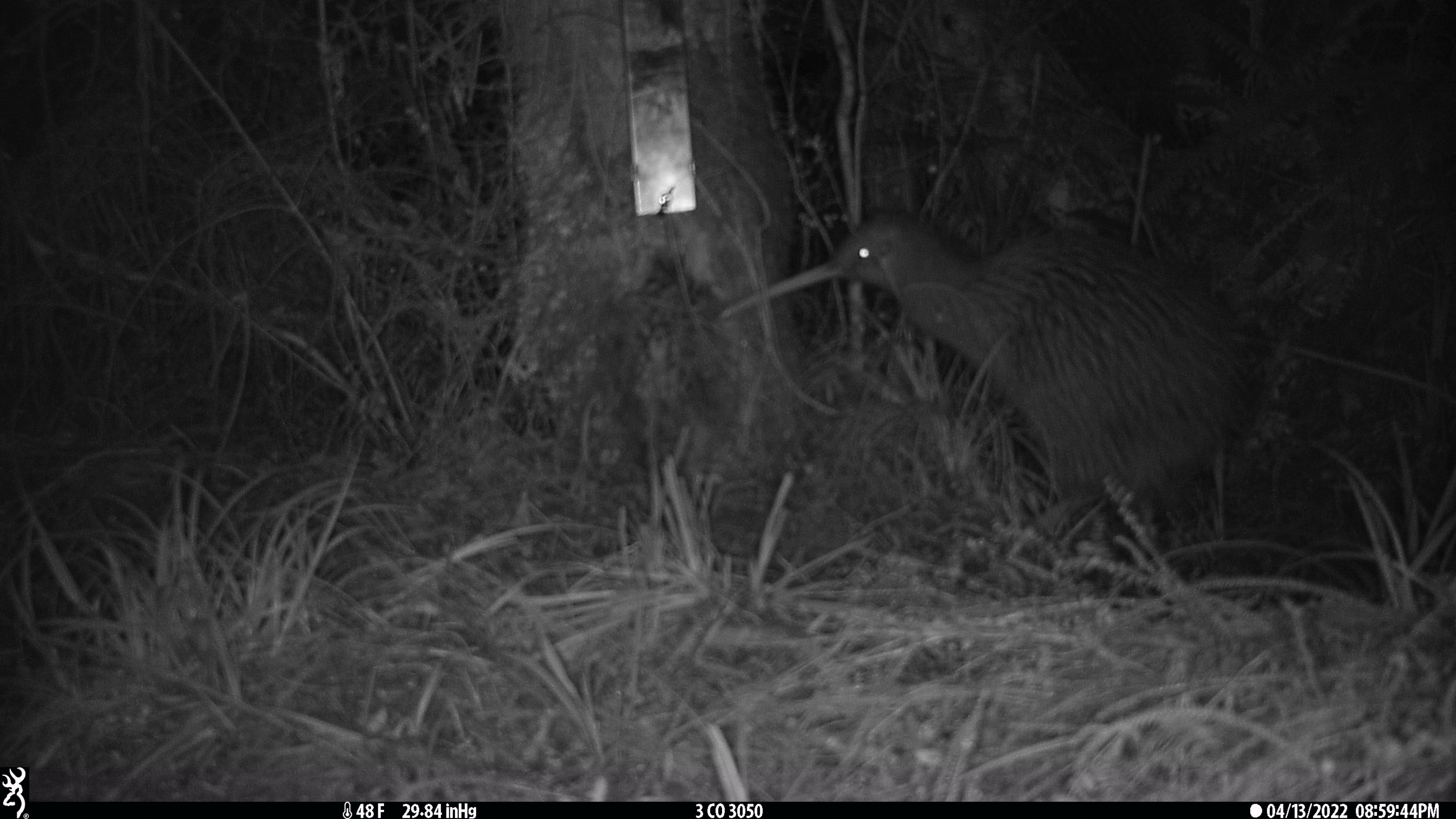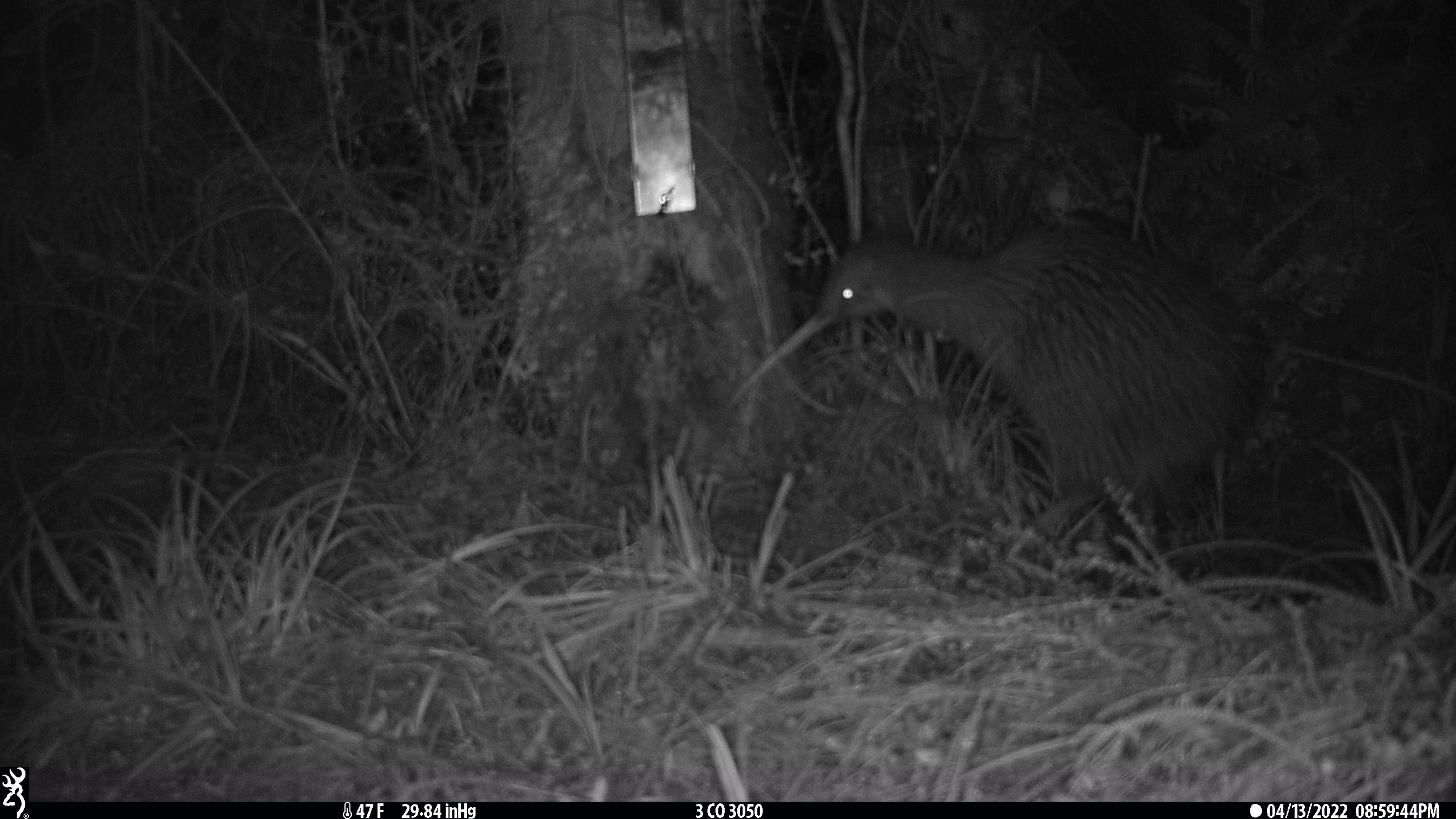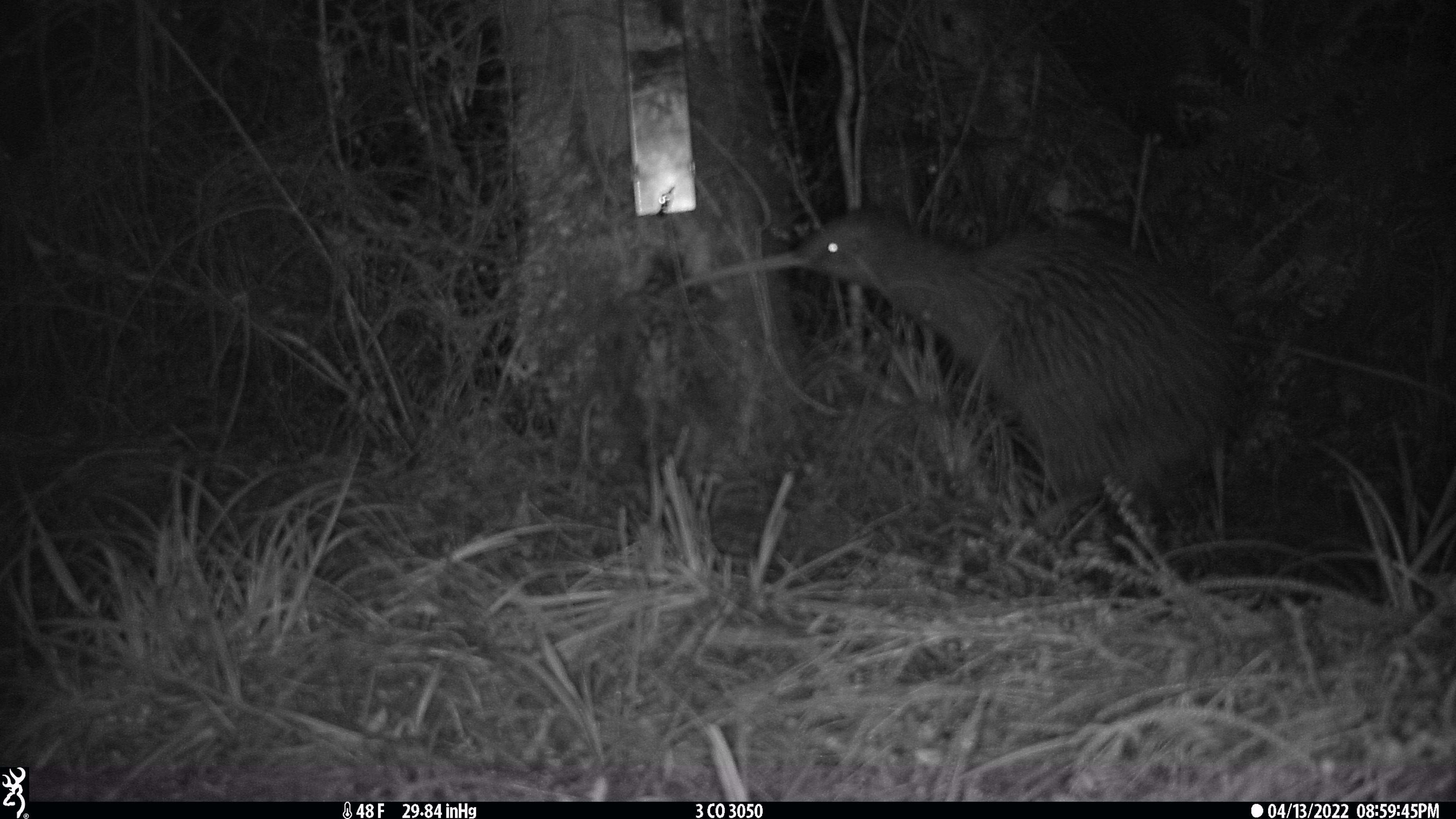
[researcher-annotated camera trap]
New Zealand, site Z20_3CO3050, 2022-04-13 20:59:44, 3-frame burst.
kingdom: Animalia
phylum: Chordata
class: Aves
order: Apterygiformes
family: Apterygidae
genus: Apteryx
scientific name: Apteryx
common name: kiwi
Kiwi (Apteryx).